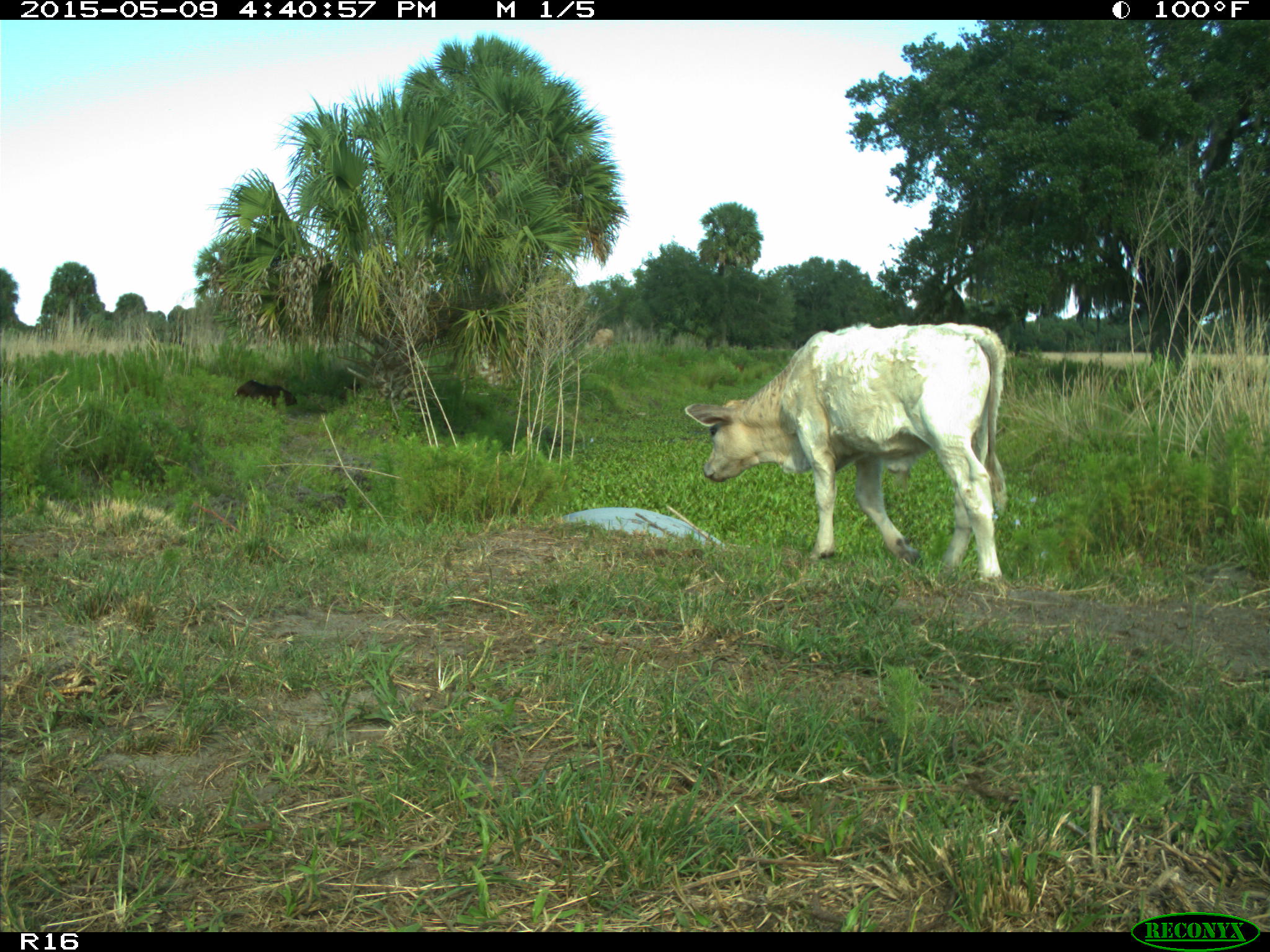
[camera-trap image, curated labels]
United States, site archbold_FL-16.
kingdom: Animalia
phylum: Chordata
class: Mammalia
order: Artiodactyla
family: Bovidae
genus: Bos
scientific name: Bos taurus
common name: domestic cow